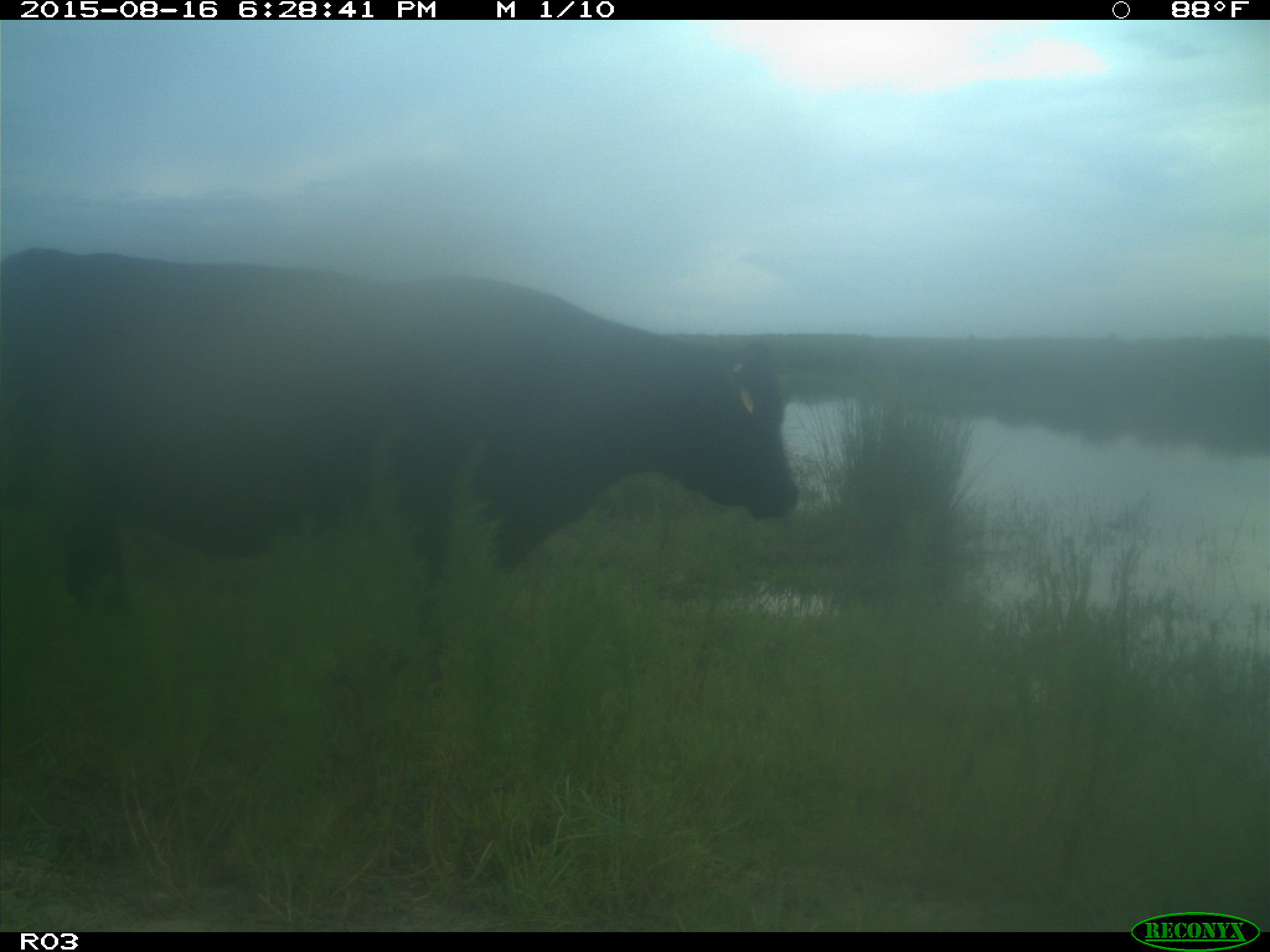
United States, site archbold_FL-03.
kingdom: Animalia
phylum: Chordata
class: Mammalia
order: Artiodactyla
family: Bovidae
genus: Bos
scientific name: Bos taurus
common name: domestic cow